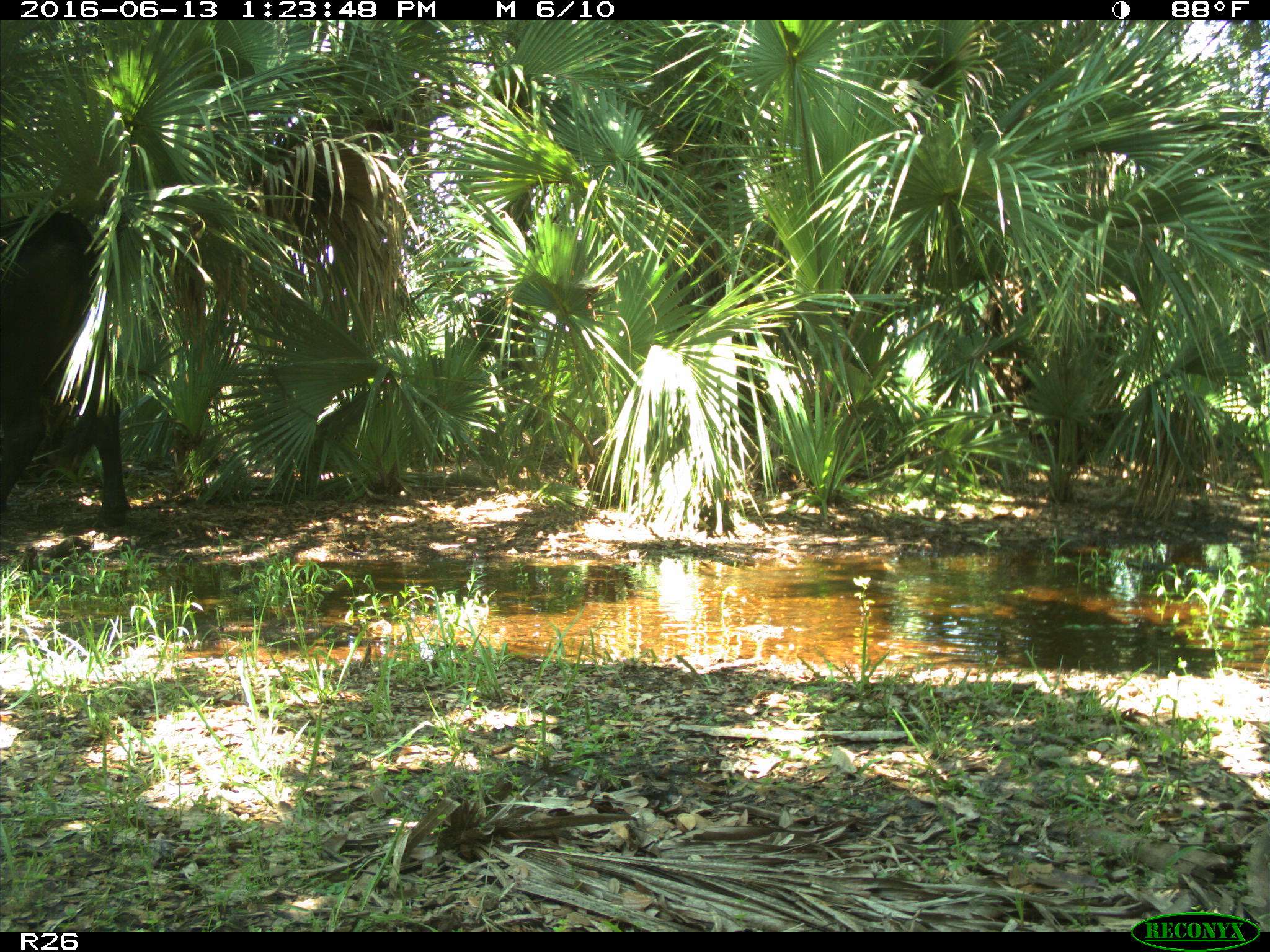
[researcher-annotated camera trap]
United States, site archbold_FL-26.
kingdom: Animalia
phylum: Chordata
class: Mammalia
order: Artiodactyla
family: Bovidae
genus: Bos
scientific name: Bos taurus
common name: domestic cow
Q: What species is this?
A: Bos taurus (domestic cow).